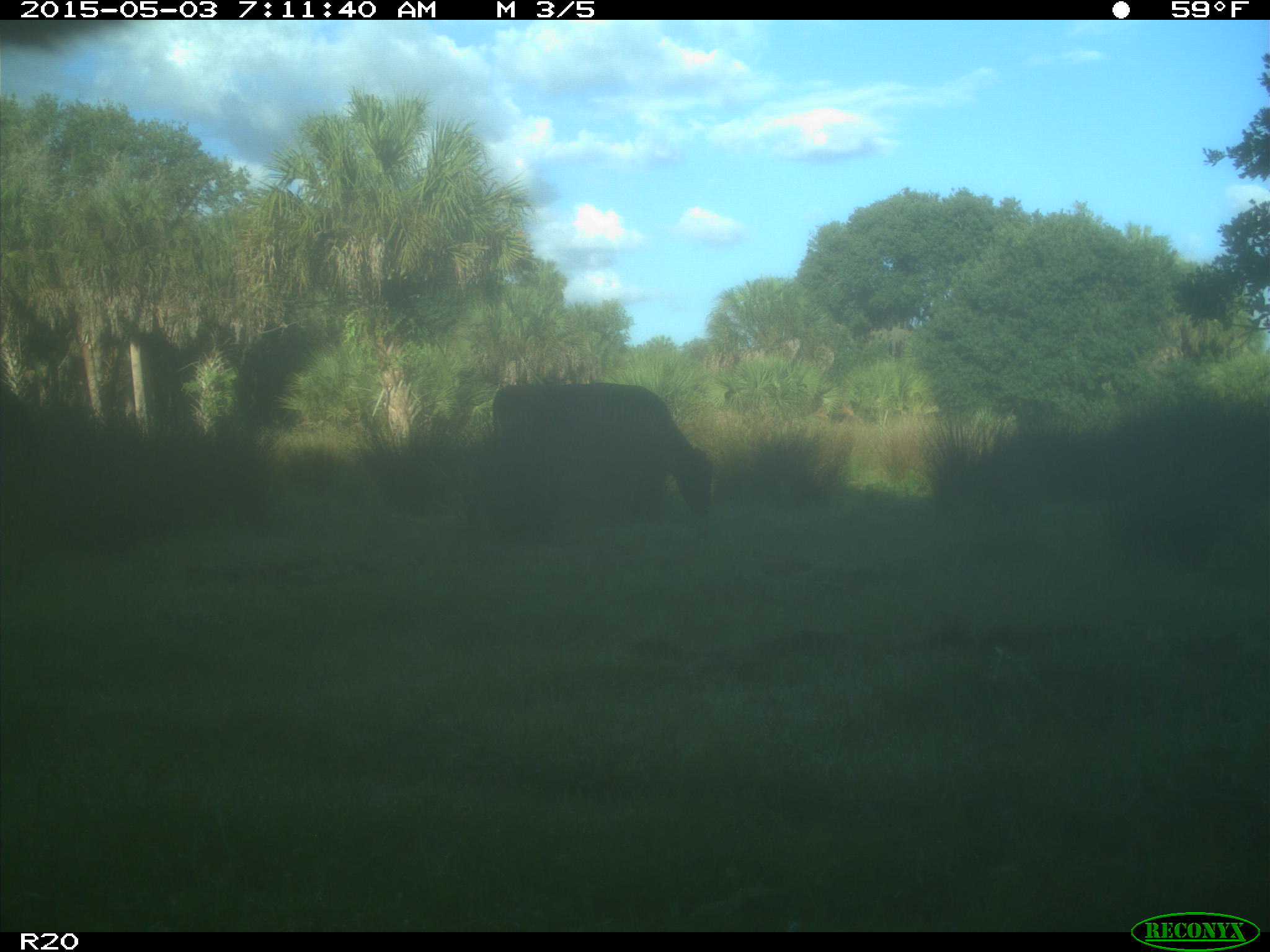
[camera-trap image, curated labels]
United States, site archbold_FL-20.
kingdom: Animalia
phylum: Chordata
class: Mammalia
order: Artiodactyla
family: Bovidae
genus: Bos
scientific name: Bos taurus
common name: domestic cow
Bos taurus (domestic cow).